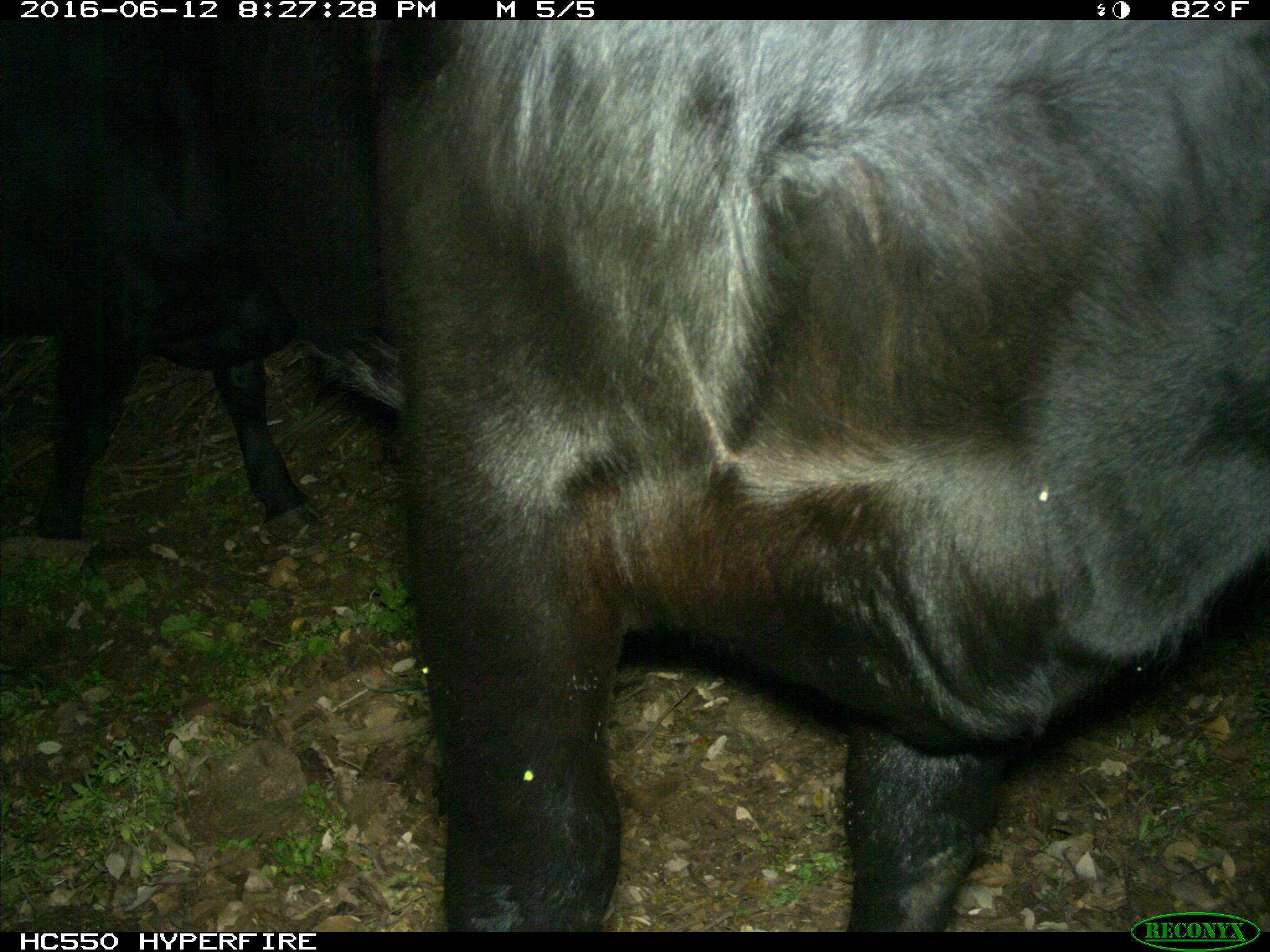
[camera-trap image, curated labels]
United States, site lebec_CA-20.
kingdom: Animalia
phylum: Chordata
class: Mammalia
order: Artiodactyla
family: Bovidae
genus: Bos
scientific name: Bos taurus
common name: domestic cow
Bos taurus (domestic cow).